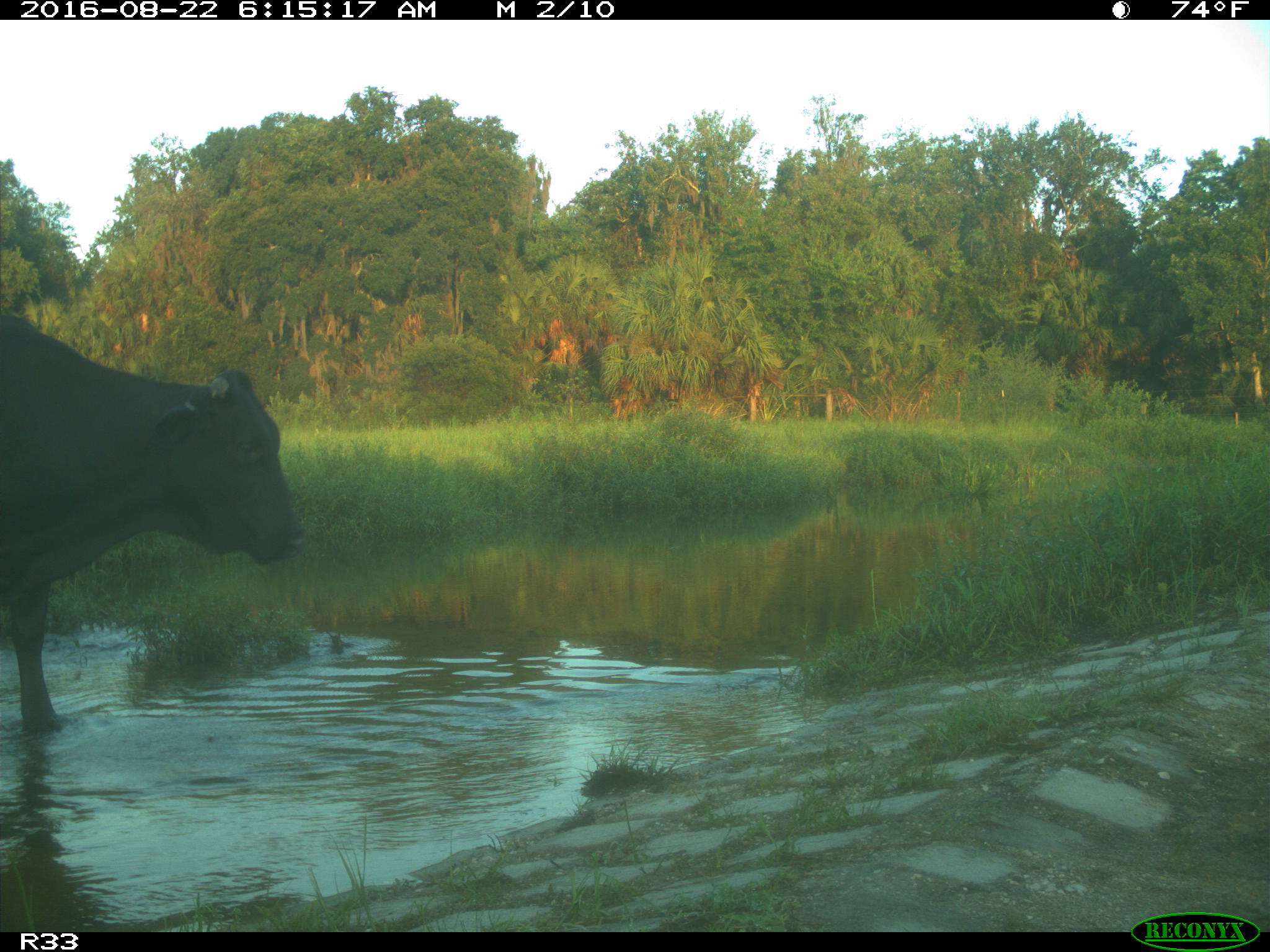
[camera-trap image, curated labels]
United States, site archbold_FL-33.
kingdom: Animalia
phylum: Chordata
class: Mammalia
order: Artiodactyla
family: Bovidae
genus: Bos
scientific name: Bos taurus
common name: domestic cow